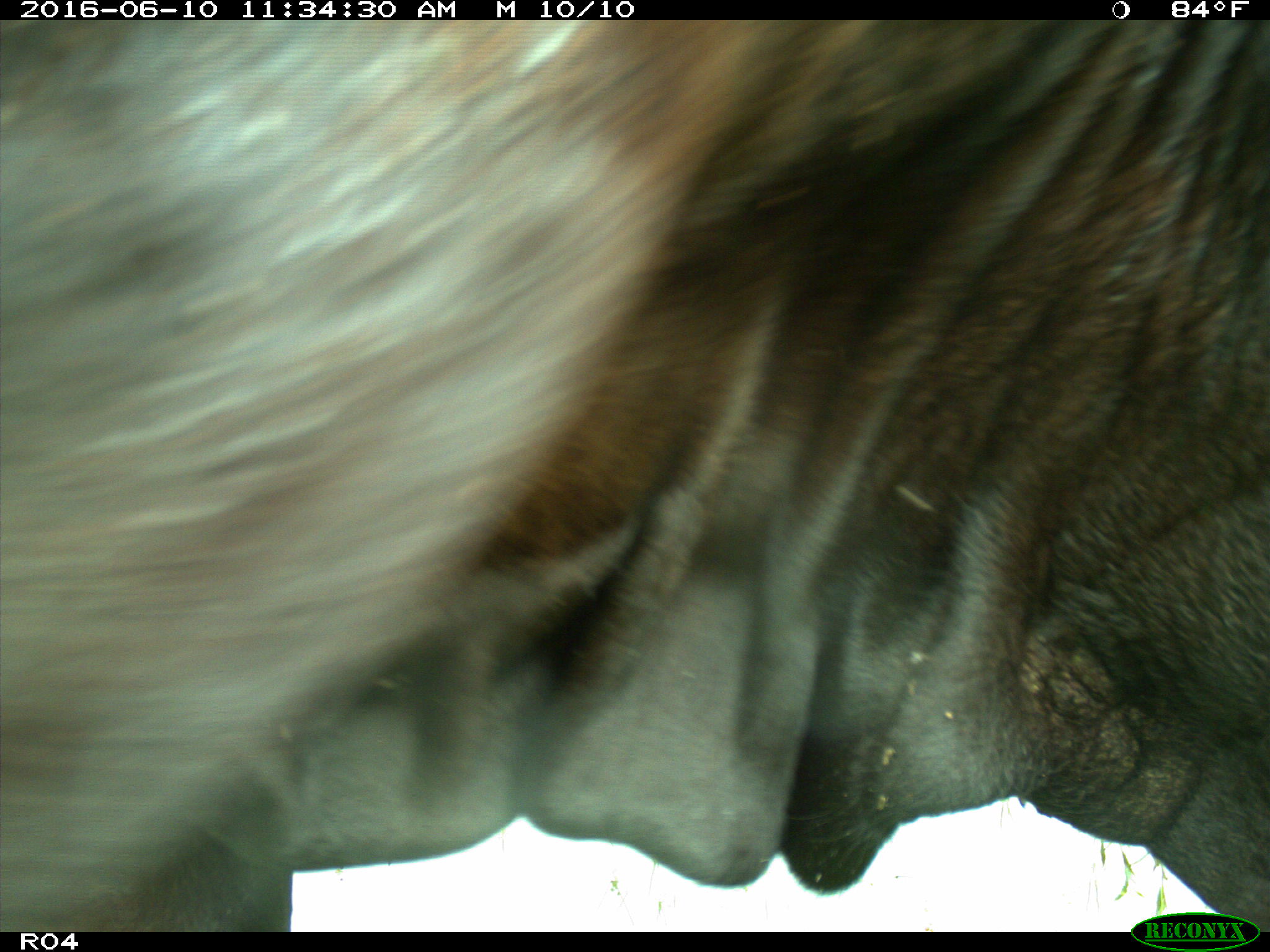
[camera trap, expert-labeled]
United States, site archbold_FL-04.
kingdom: Animalia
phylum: Chordata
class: Mammalia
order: Artiodactyla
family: Bovidae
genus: Bos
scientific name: Bos taurus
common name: domestic cow